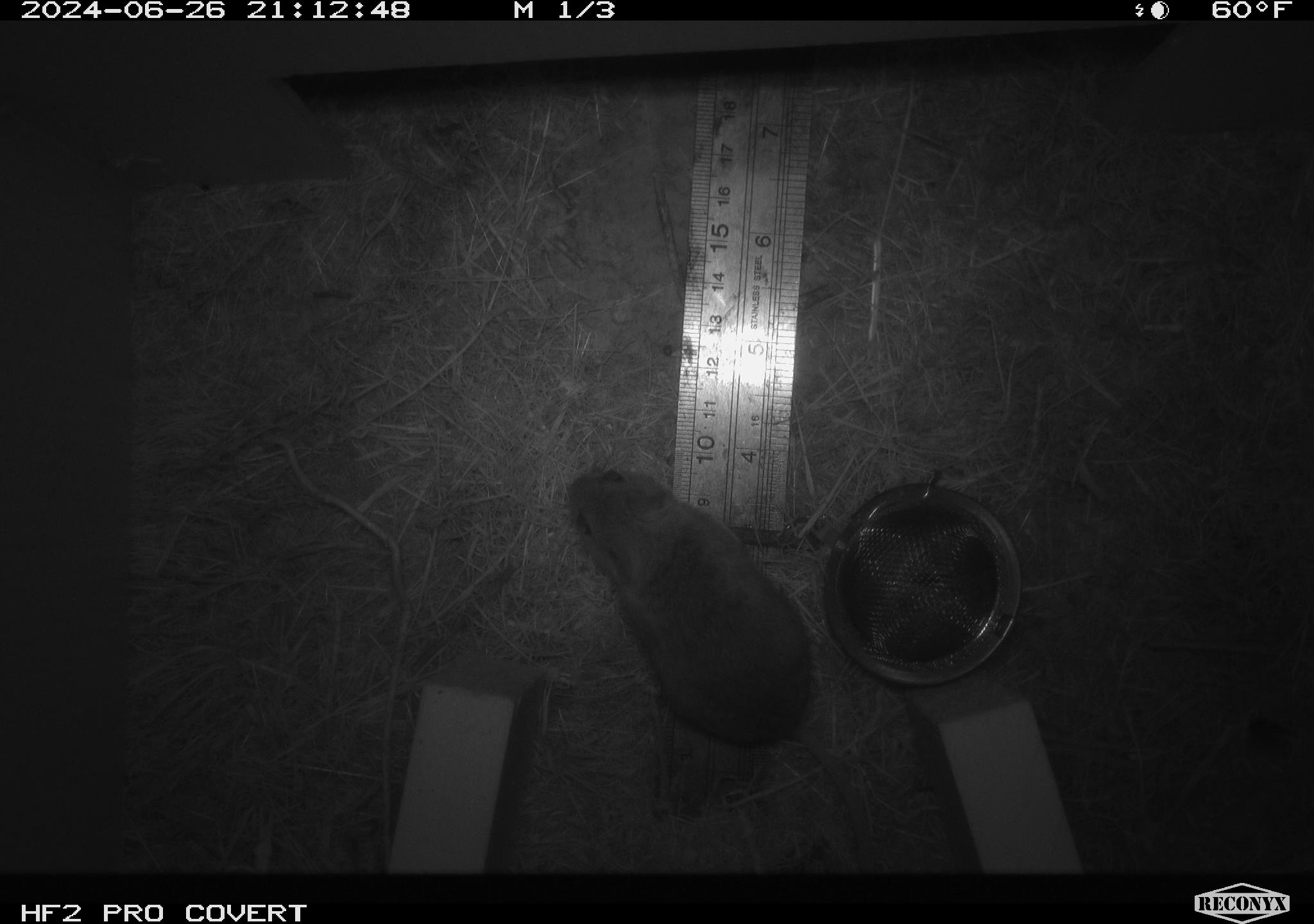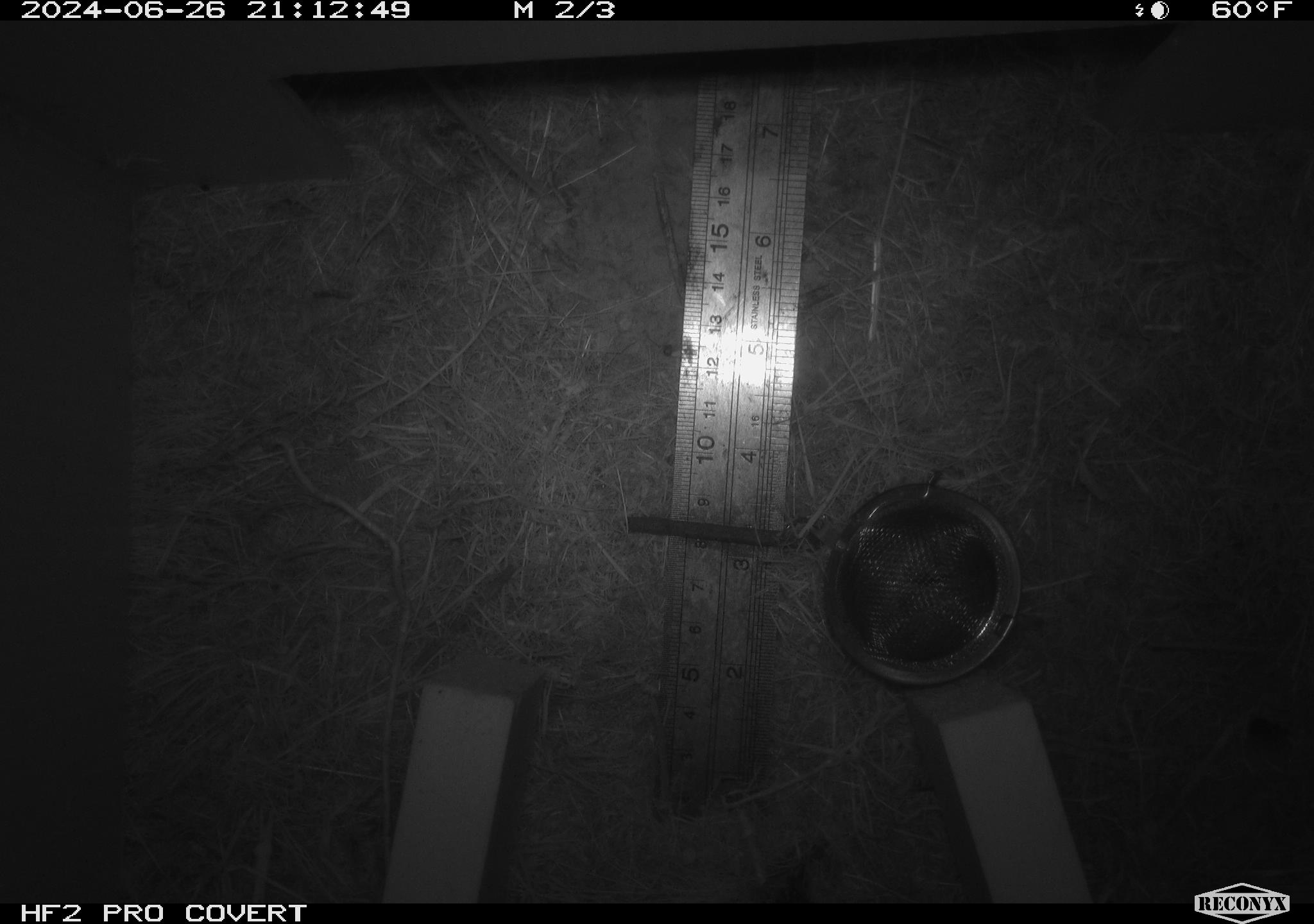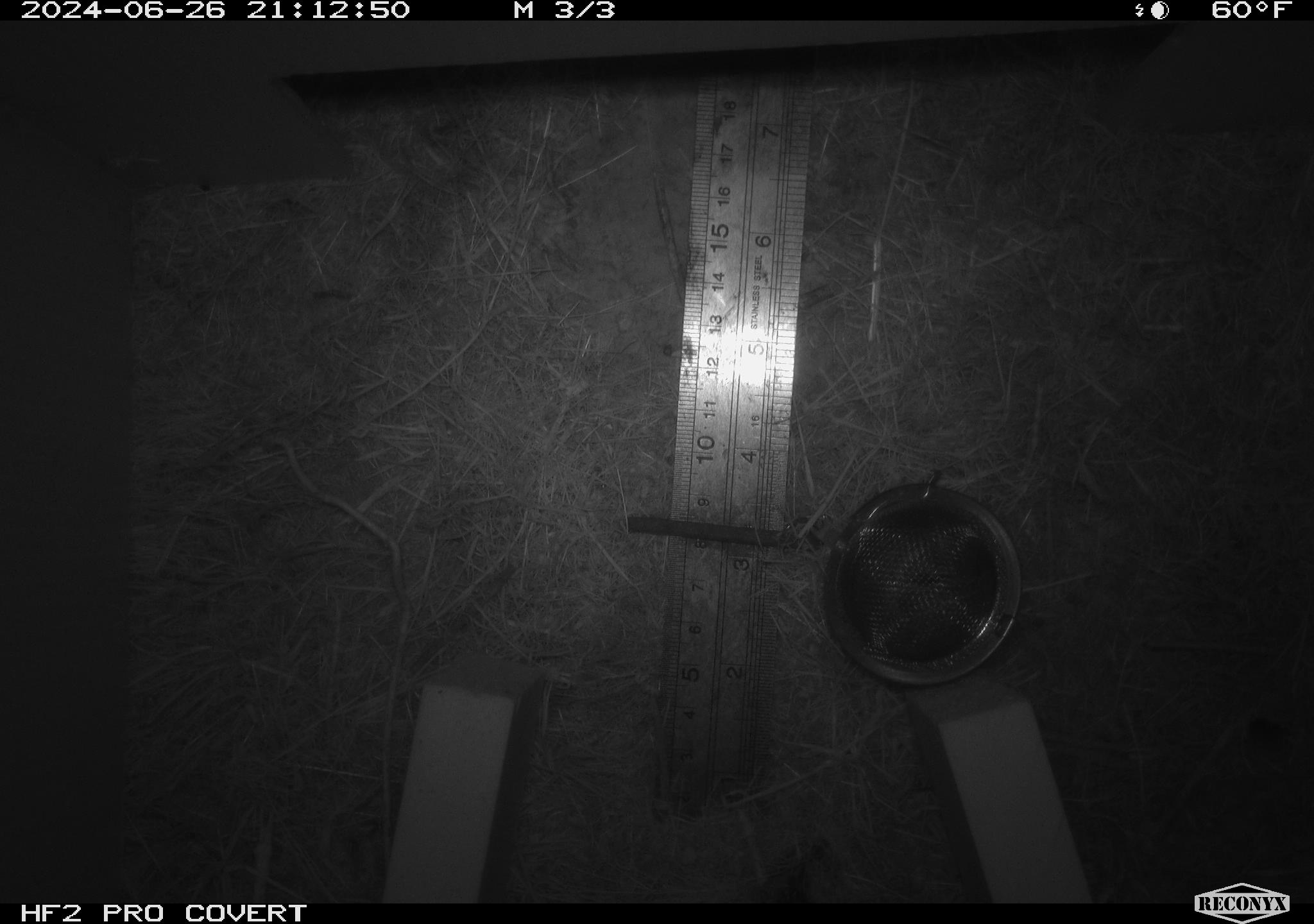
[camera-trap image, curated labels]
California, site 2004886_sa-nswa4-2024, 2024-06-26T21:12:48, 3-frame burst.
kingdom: Animalia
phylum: Chordata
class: Mammalia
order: Rodentia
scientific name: Rodentia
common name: rodent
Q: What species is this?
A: Rodent (Rodentia).